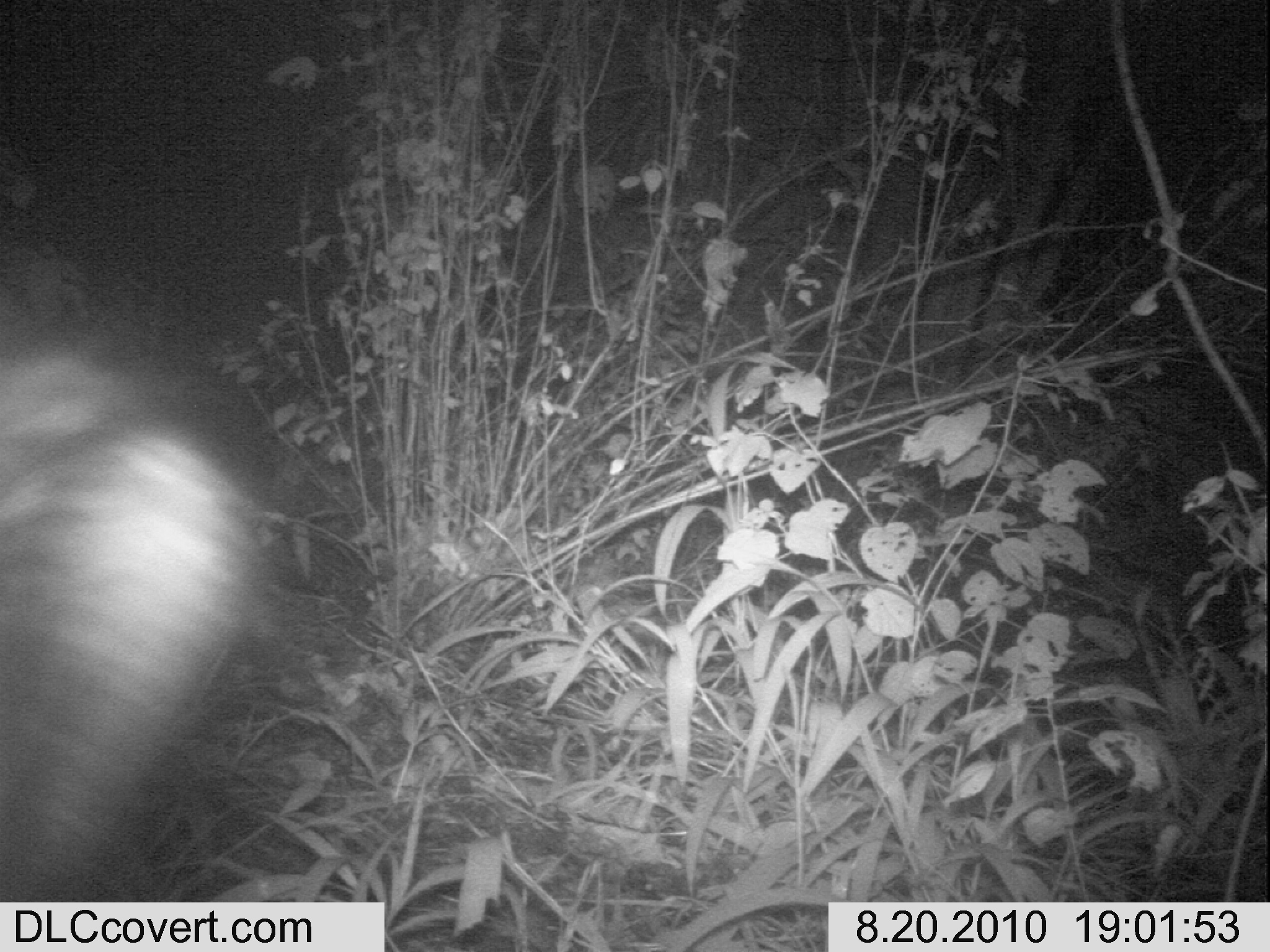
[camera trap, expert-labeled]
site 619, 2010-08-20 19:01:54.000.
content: unidentified animal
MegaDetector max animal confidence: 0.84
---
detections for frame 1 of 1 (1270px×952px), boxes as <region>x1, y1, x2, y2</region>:
unknown: <region>1, 300, 289, 900</region>